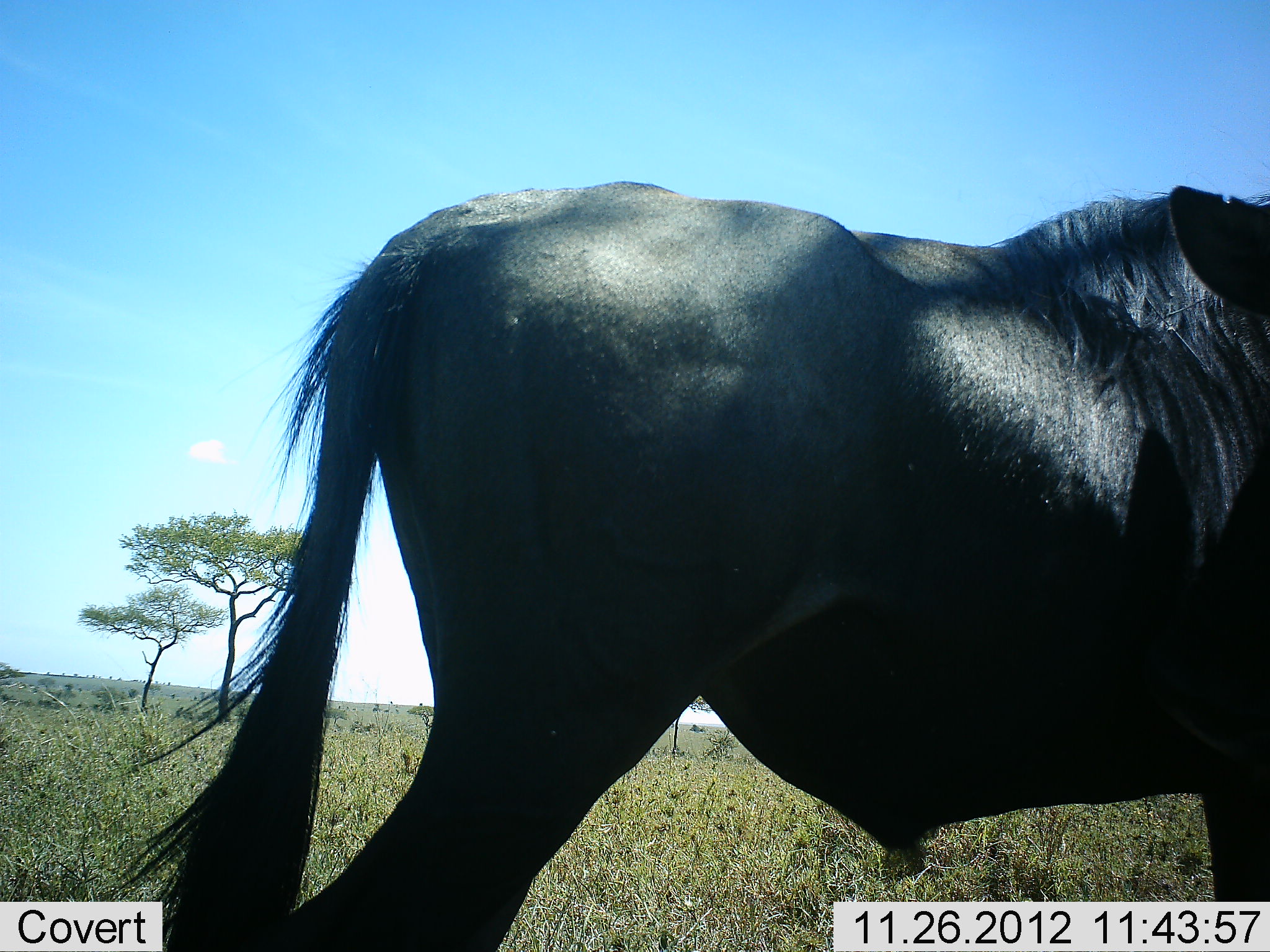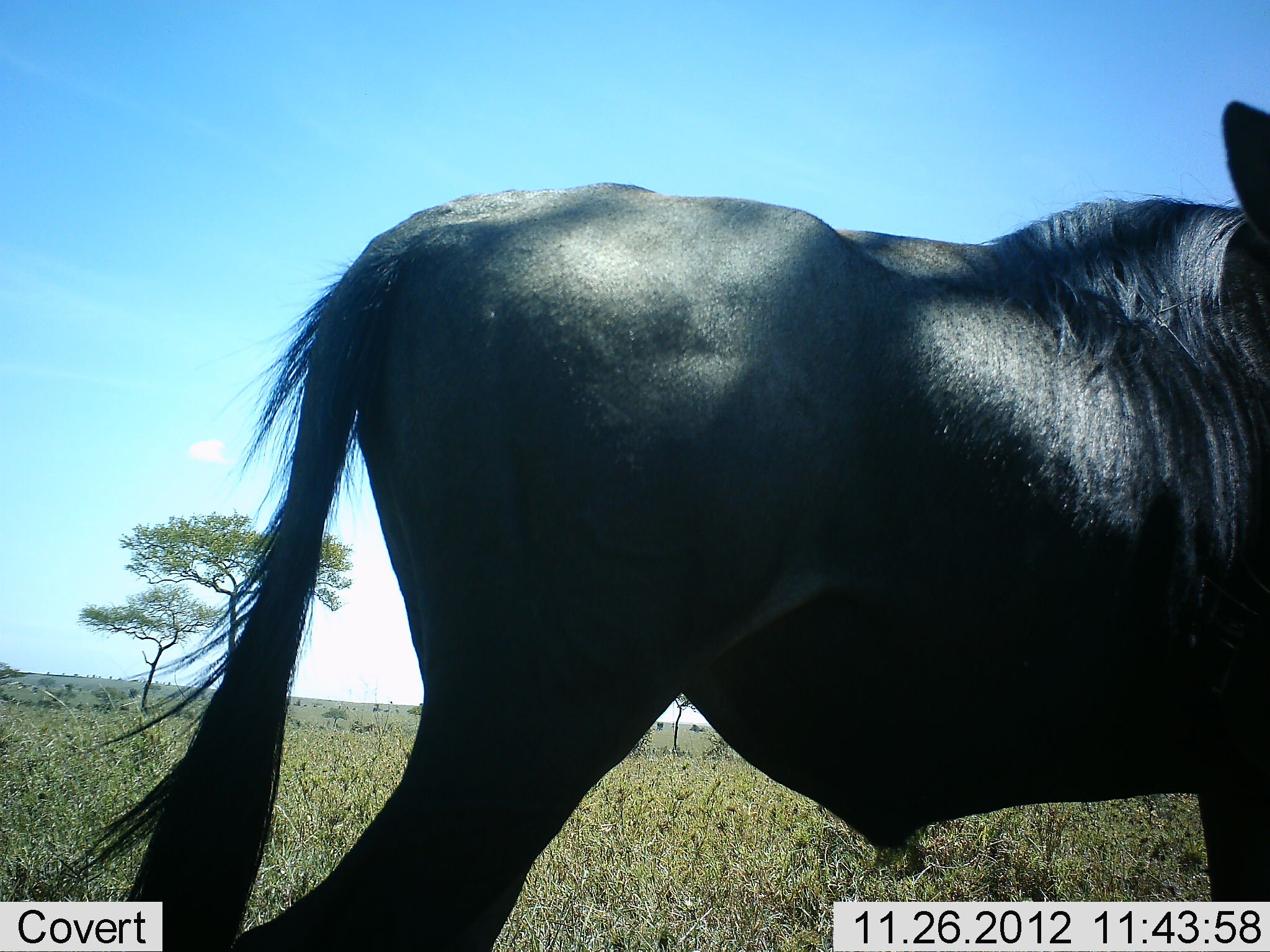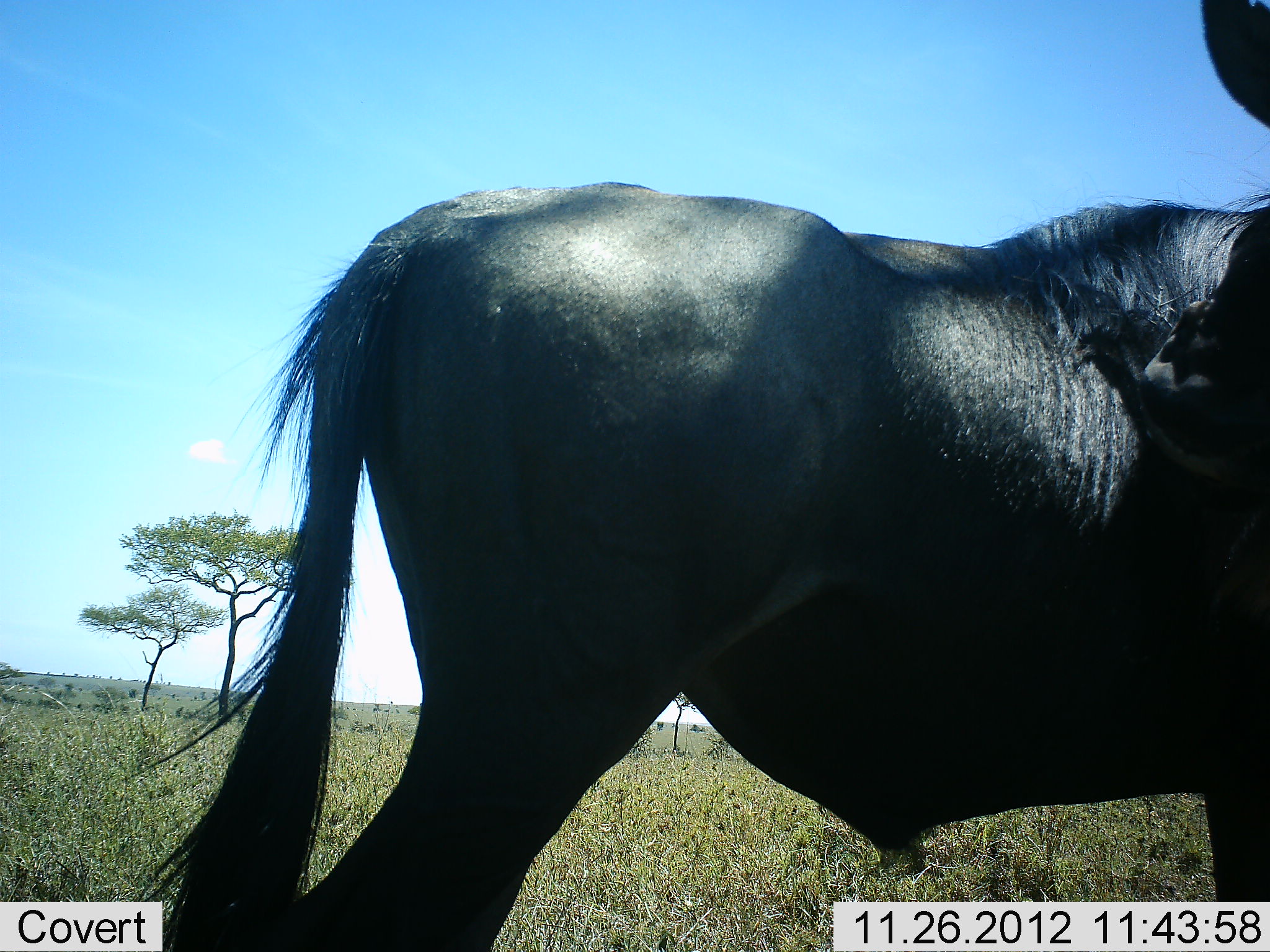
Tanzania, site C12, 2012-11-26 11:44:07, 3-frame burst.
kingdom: Animalia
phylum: Chordata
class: Mammalia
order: Artiodactyla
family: Bovidae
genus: Connochaetes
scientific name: Connochaetes taurinus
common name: blue wildebeest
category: wildebeest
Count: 1.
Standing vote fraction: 80%.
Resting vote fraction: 10%.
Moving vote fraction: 10%.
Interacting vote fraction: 0%.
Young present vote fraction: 0%.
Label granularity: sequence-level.